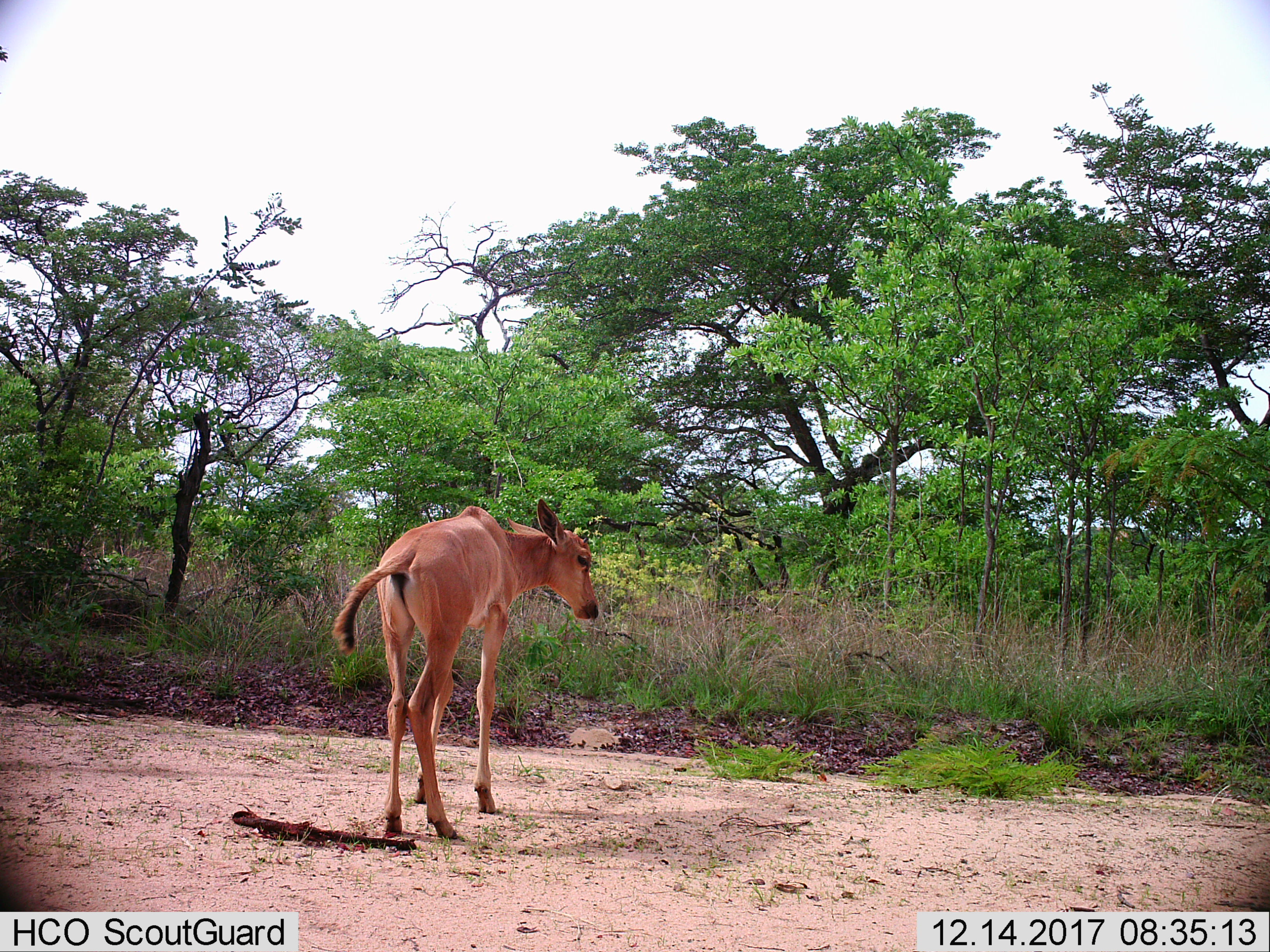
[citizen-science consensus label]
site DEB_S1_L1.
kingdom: Animalia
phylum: Chordata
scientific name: Vertebrata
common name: domestic animal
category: domesticanimal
Domesticanimal (domestic animal) (Vertebrata), count 1. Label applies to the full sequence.